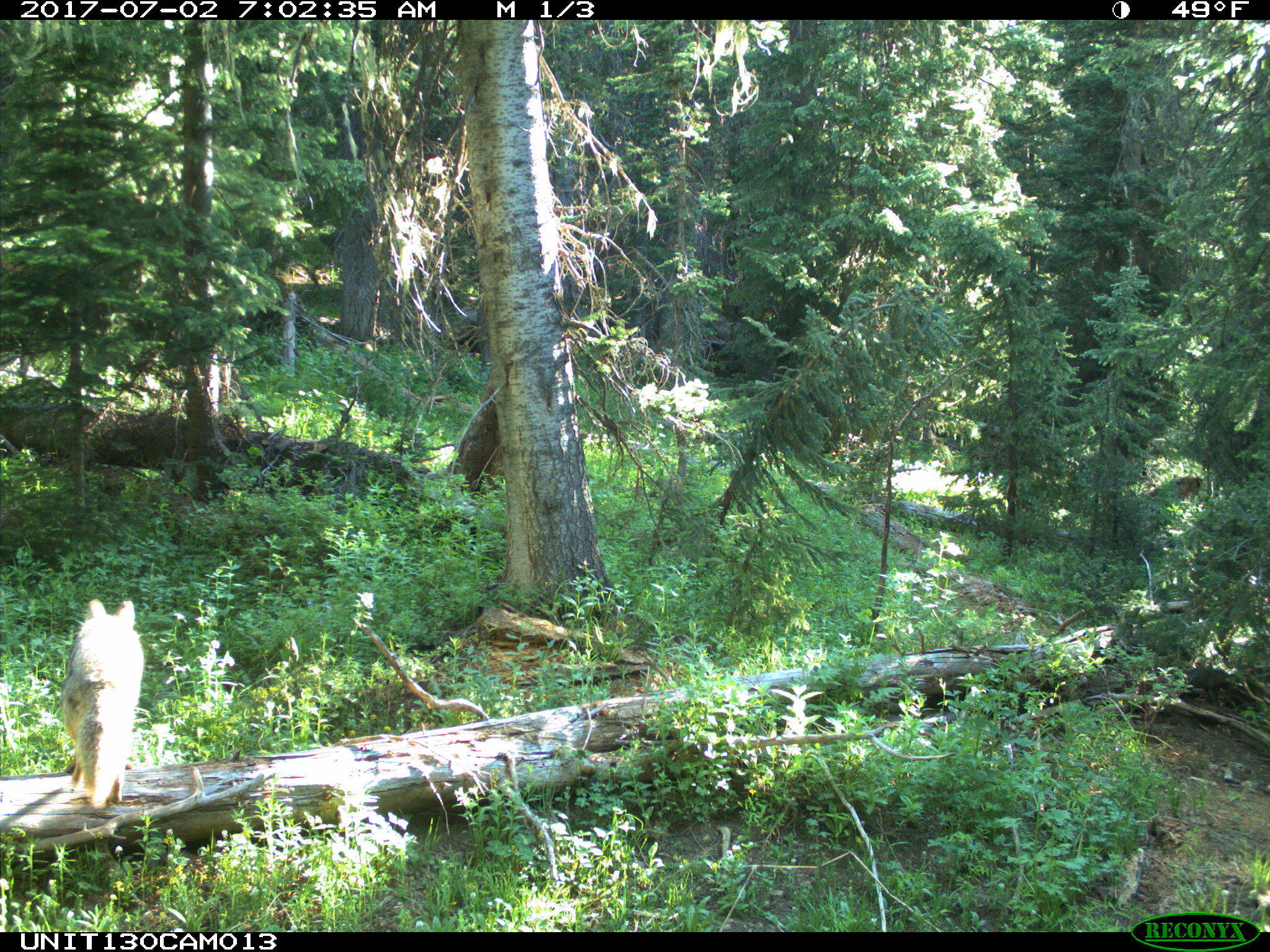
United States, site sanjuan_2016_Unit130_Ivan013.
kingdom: Animalia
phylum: Chordata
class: Mammalia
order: Carnivora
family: Canidae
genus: Canis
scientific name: Canis latrans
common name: coyote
Canis latrans (coyote).